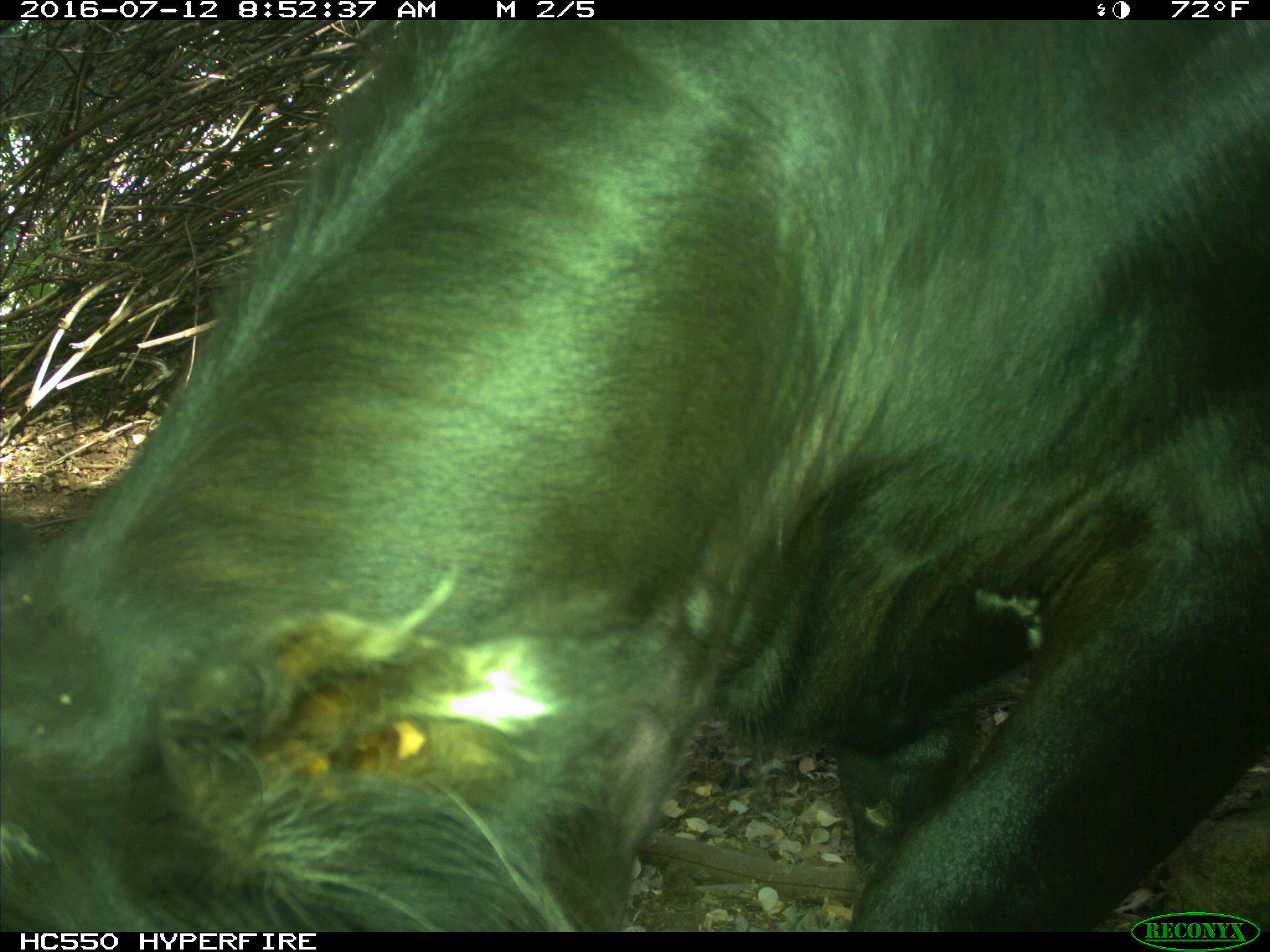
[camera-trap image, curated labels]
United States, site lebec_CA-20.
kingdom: Animalia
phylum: Chordata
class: Mammalia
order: Artiodactyla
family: Bovidae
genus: Bos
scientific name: Bos taurus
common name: domestic cow